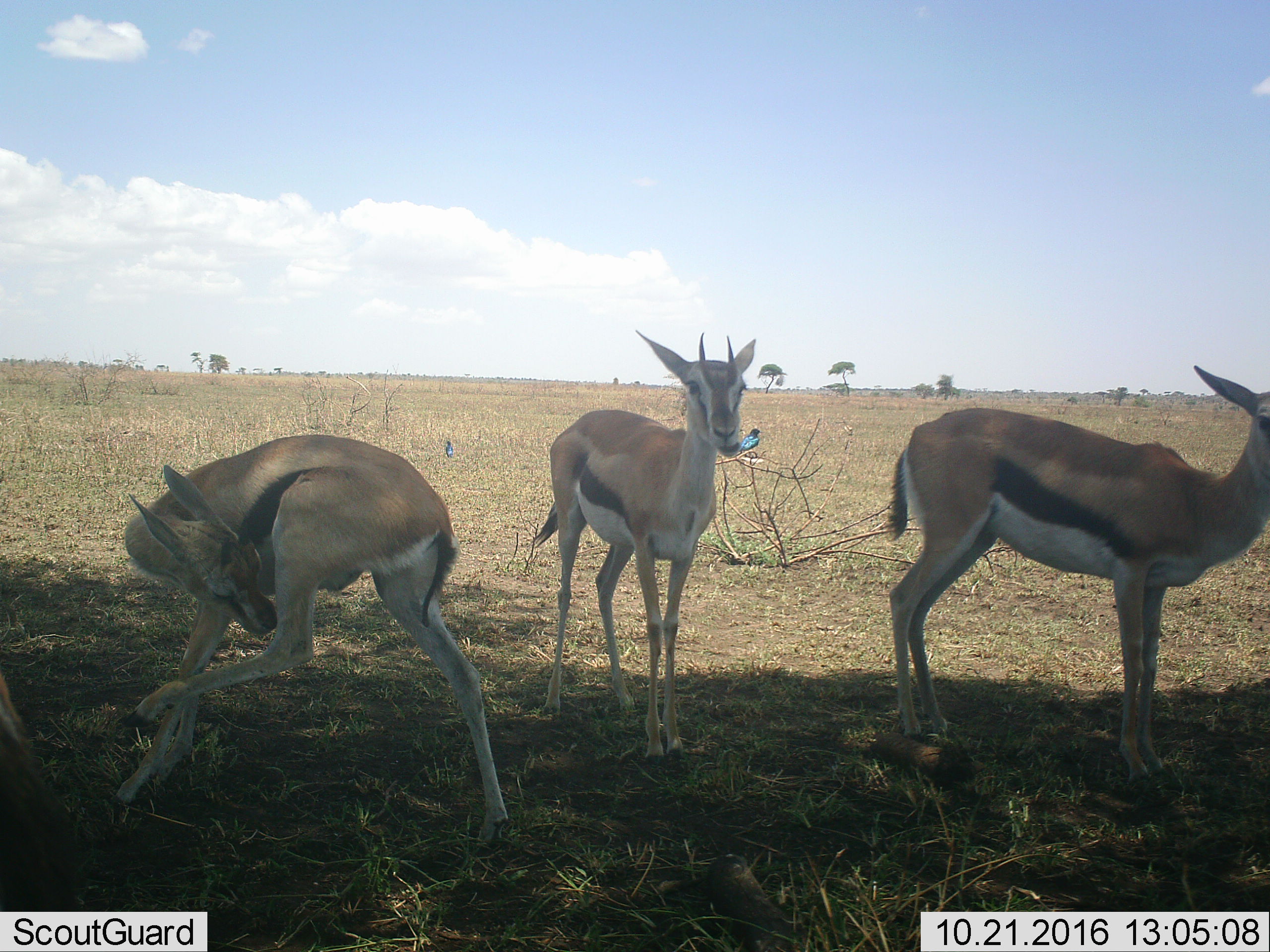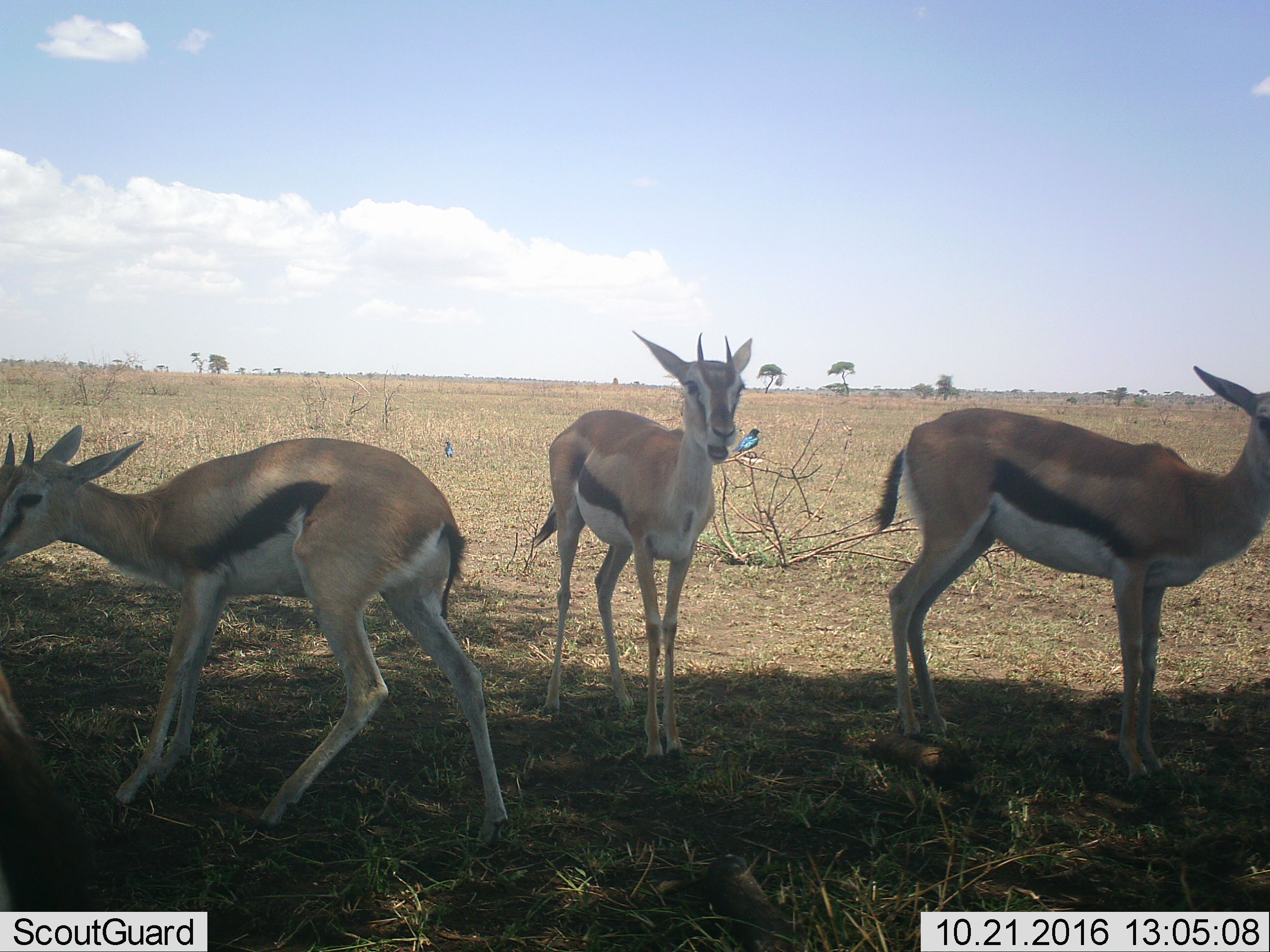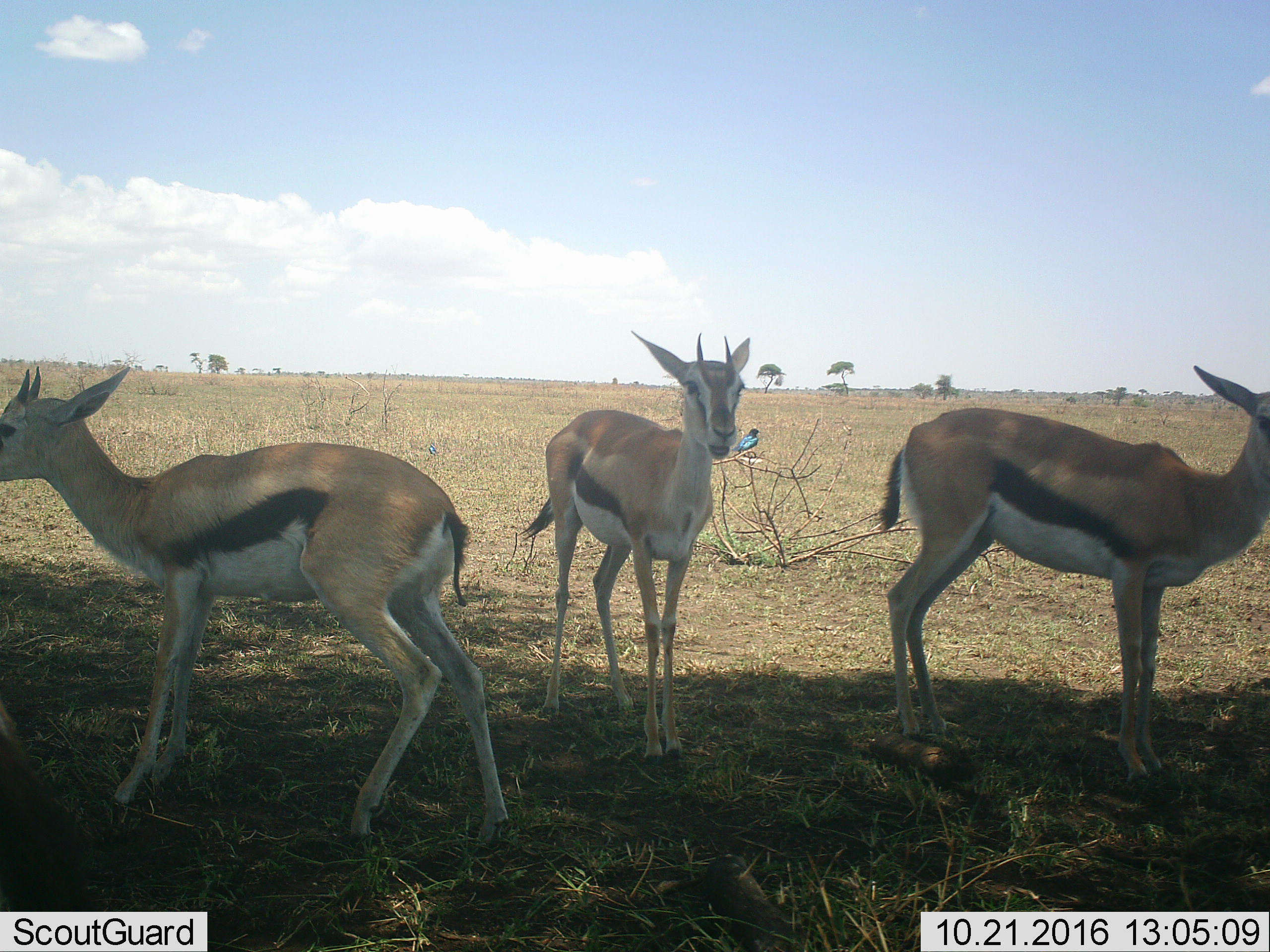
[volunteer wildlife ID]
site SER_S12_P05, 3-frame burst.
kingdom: Animalia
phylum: Chordata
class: Mammalia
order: Artiodactyla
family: Bovidae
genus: Eudorcas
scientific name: Eudorcas thomsonii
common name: thomson's gazelle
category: gazellethomsons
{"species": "gazellethomsons (thomson's gazelle) (Eudorcas thomsonii)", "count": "3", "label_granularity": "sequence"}